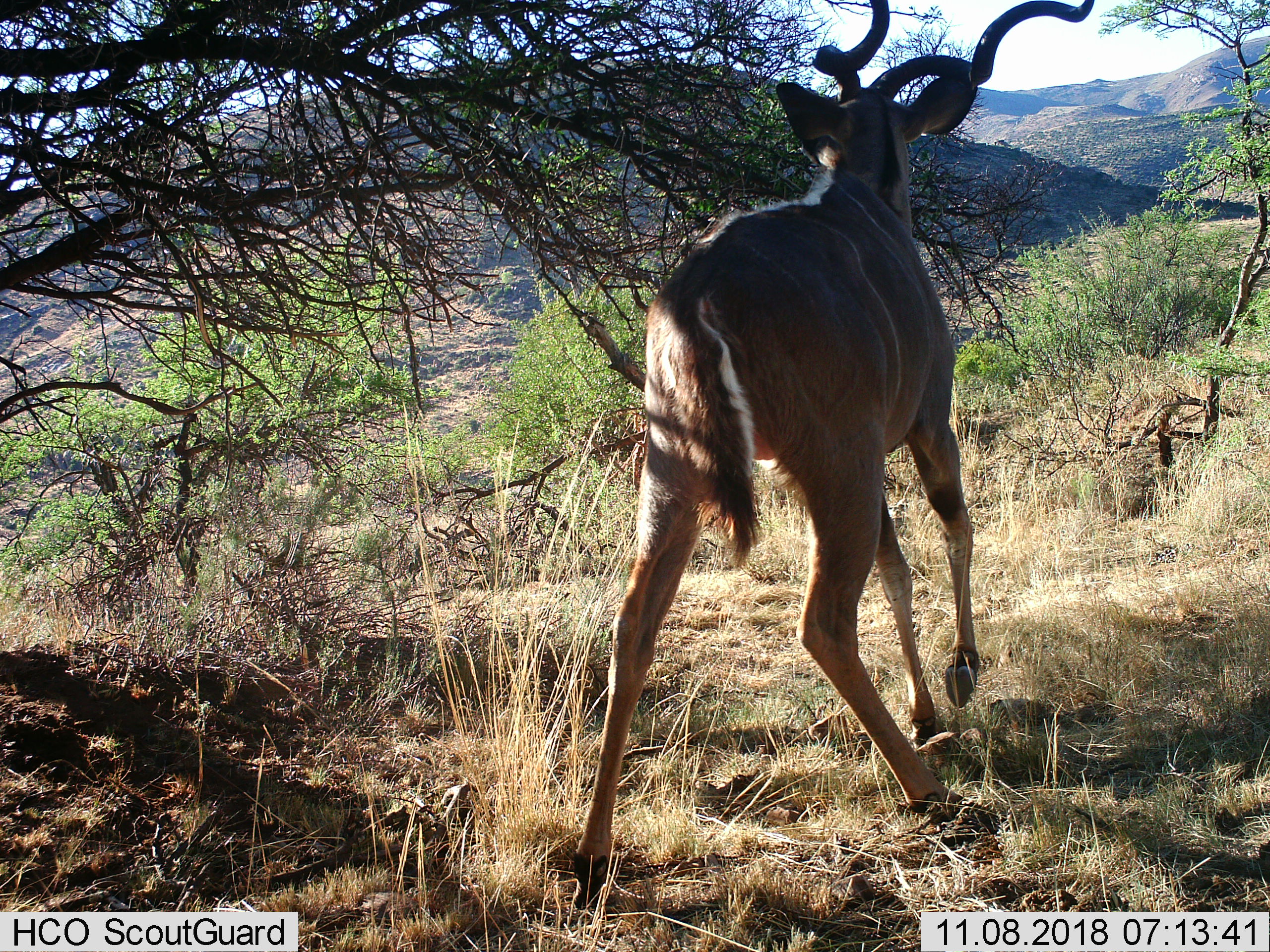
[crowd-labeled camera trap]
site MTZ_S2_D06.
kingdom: Animalia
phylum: Chordata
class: Mammalia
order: Artiodactyla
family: Bovidae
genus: Tragelaphus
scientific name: Tragelaphus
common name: kudu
Kudu (Tragelaphus), count 1. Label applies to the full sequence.